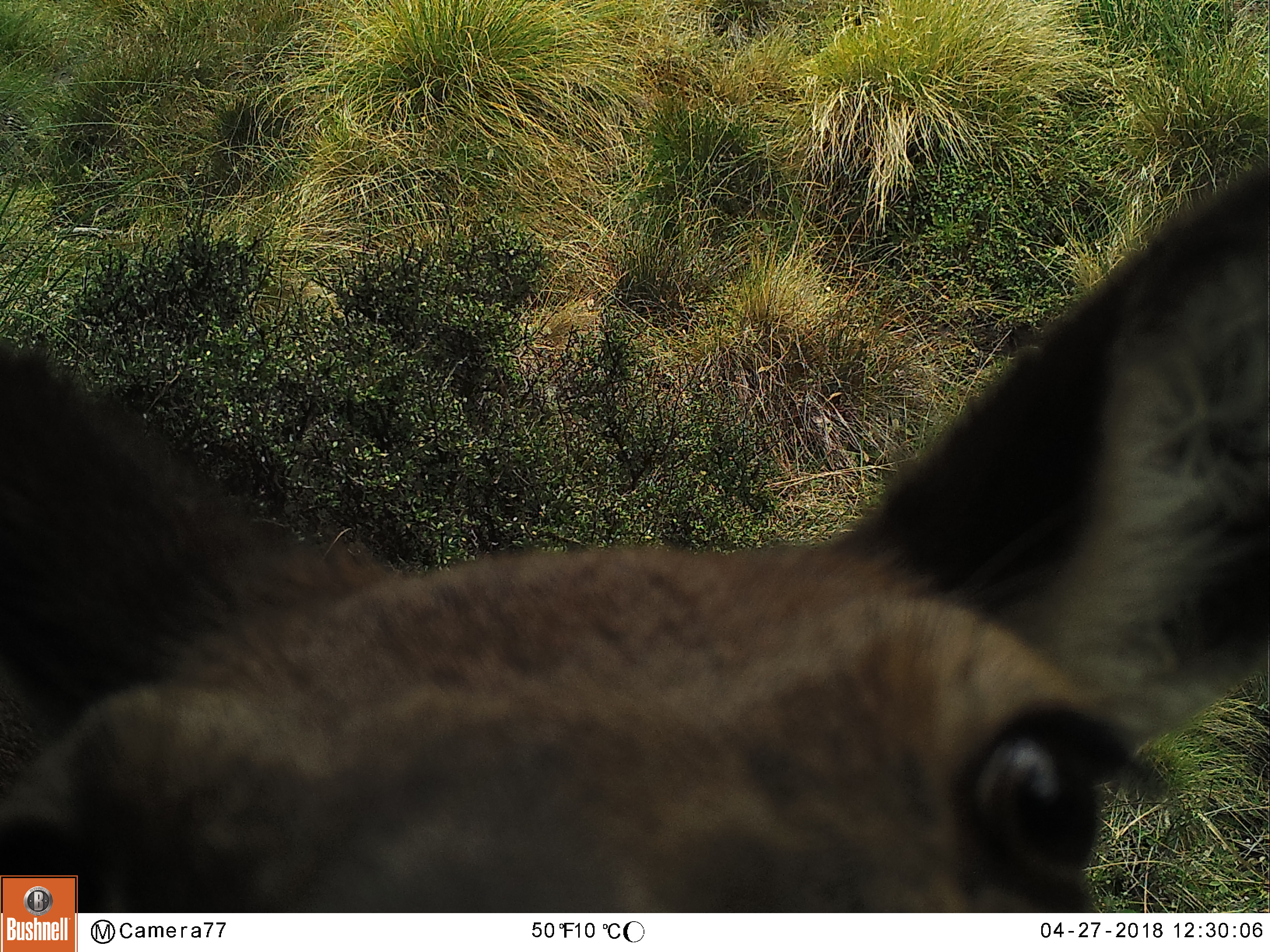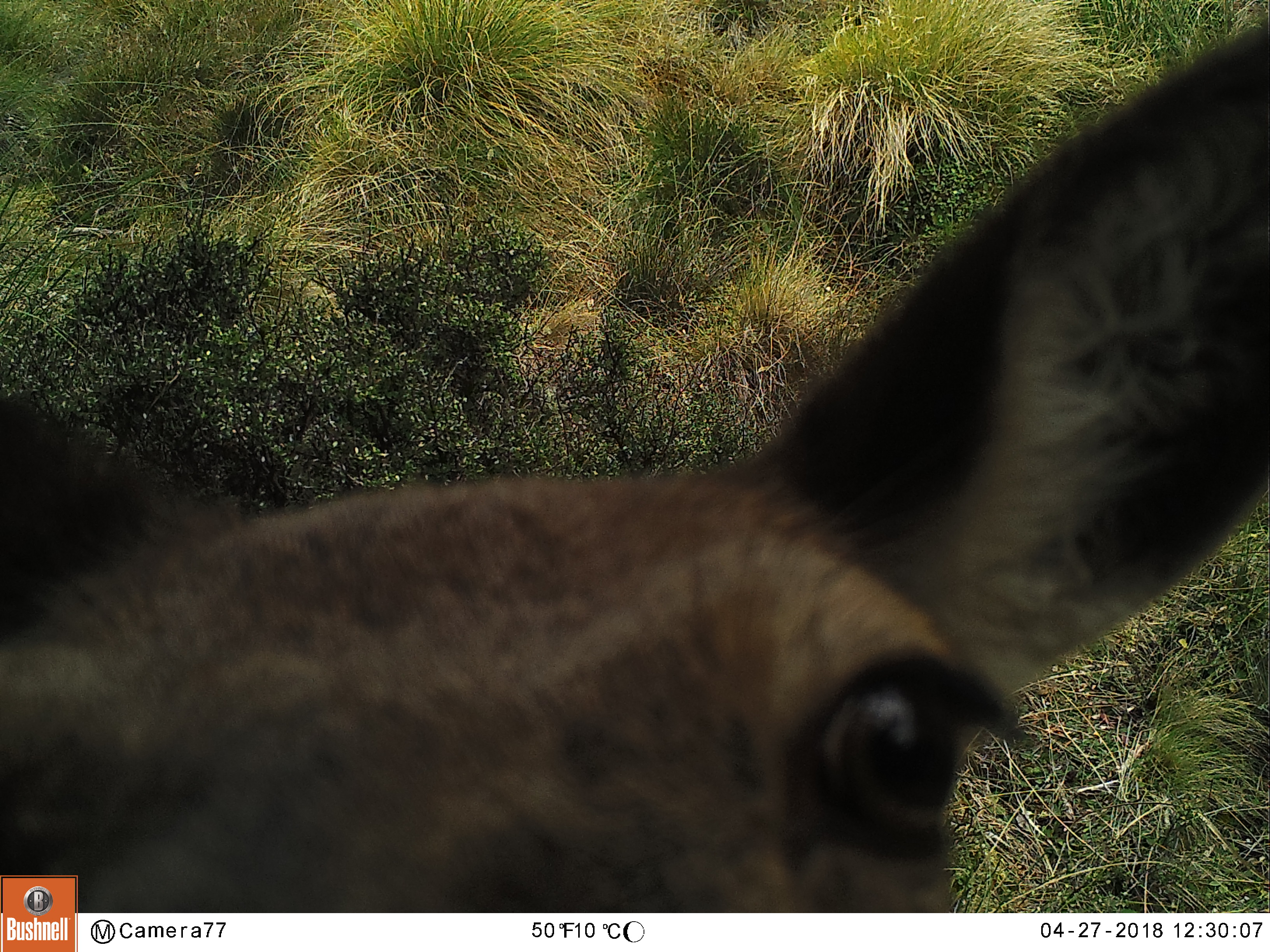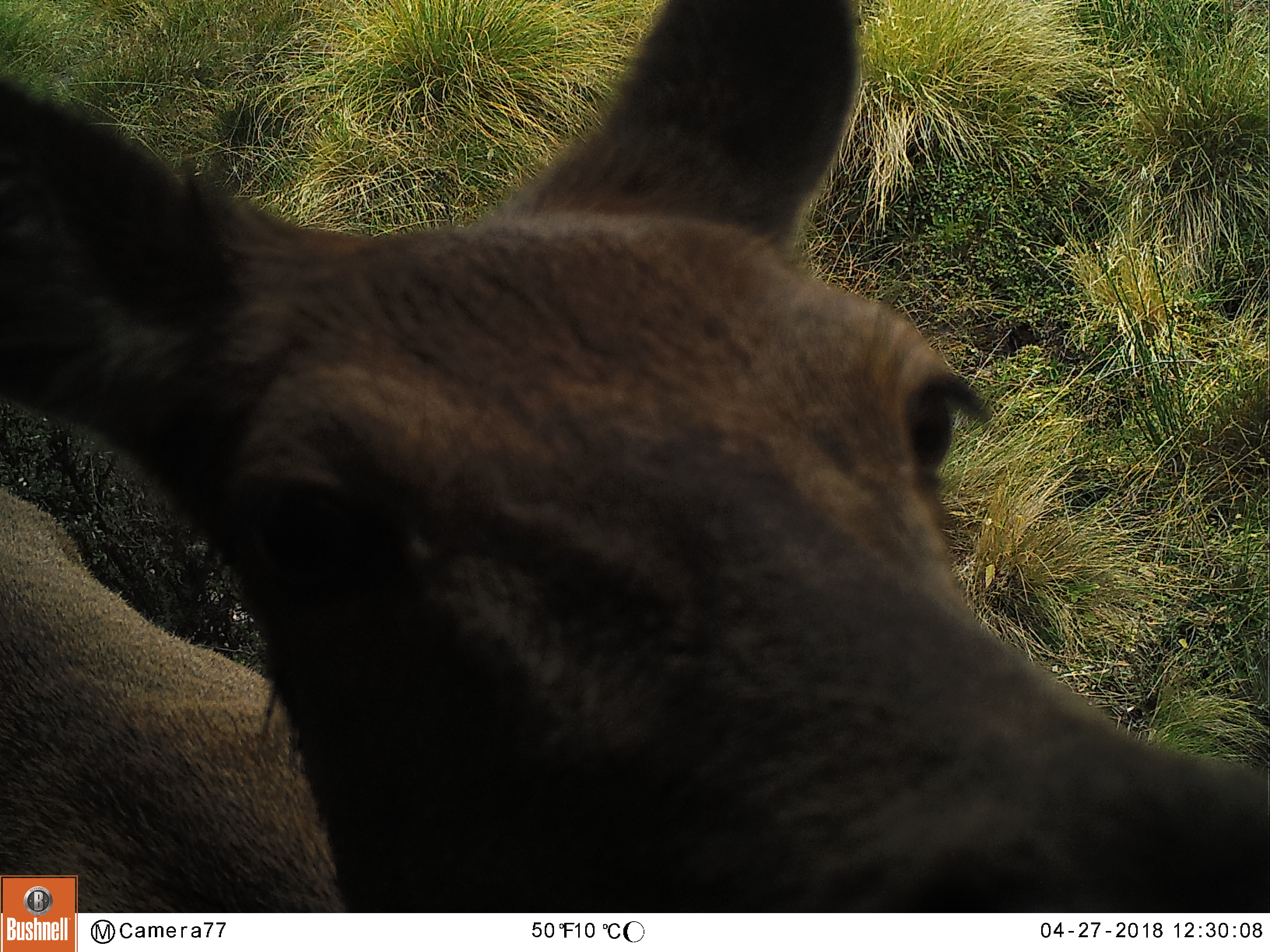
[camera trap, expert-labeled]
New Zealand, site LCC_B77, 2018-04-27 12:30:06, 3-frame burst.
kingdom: Animalia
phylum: Chordata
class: Mammalia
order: Artiodactyla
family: Cervidae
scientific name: Cervidae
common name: deer